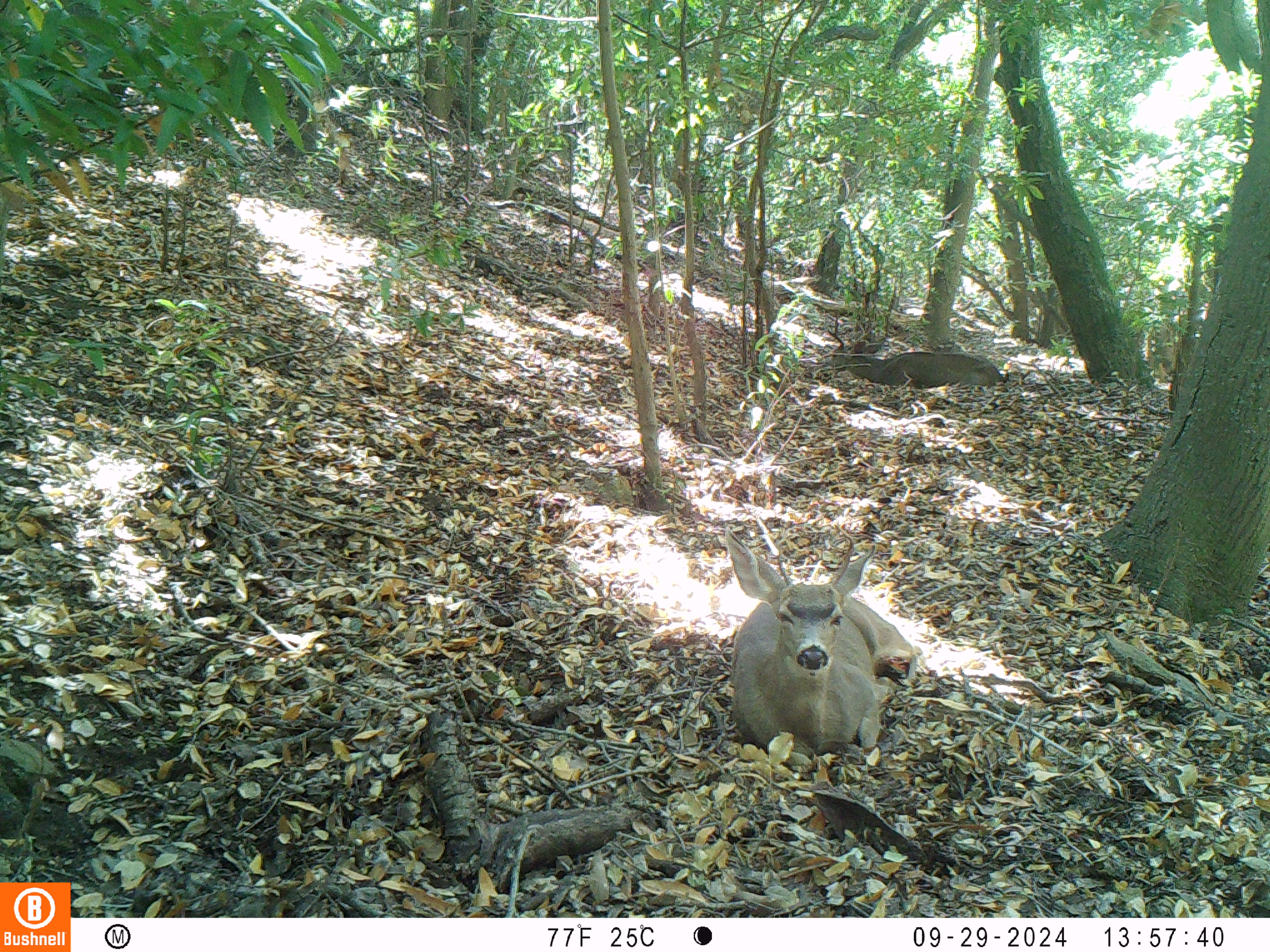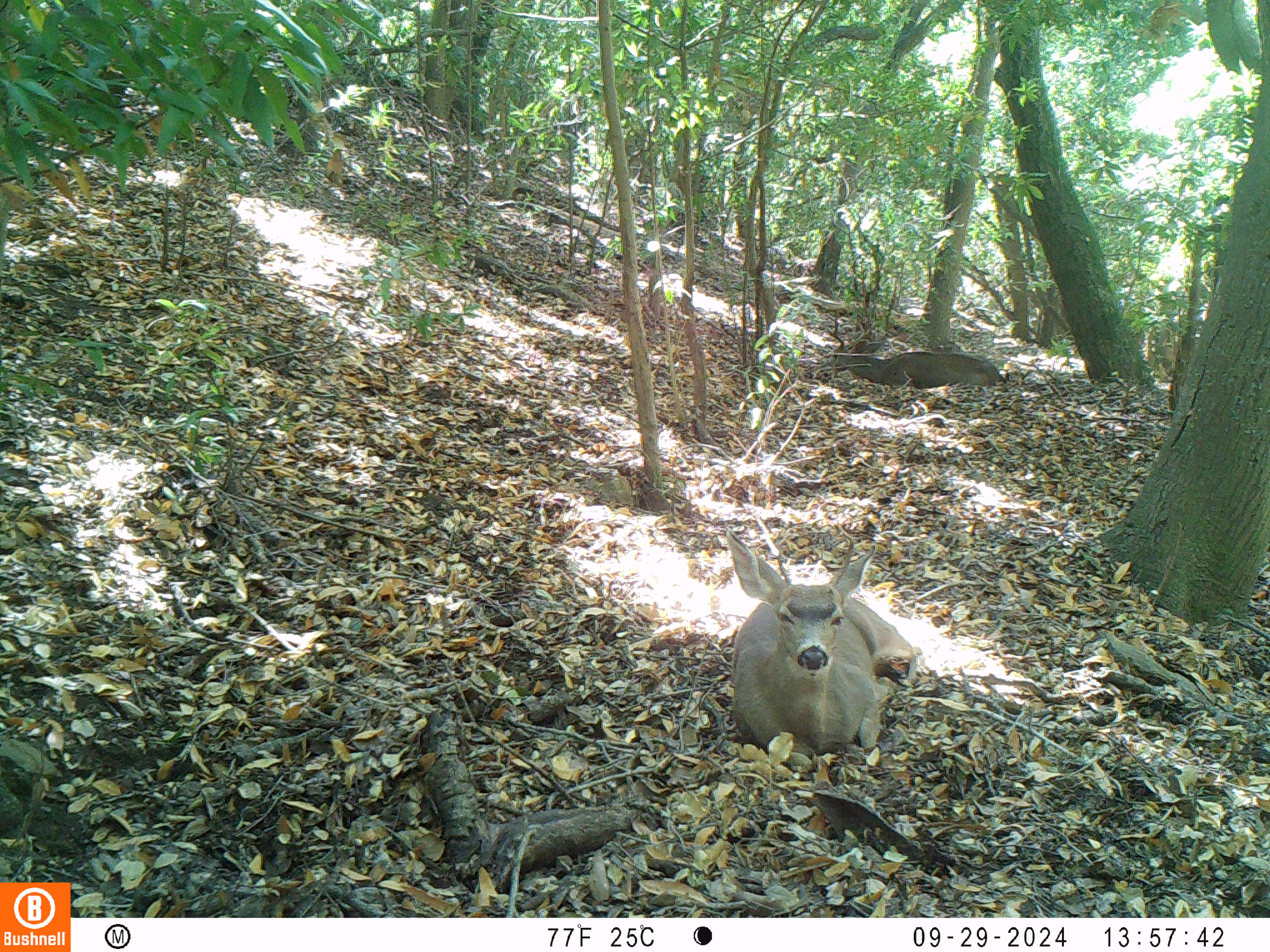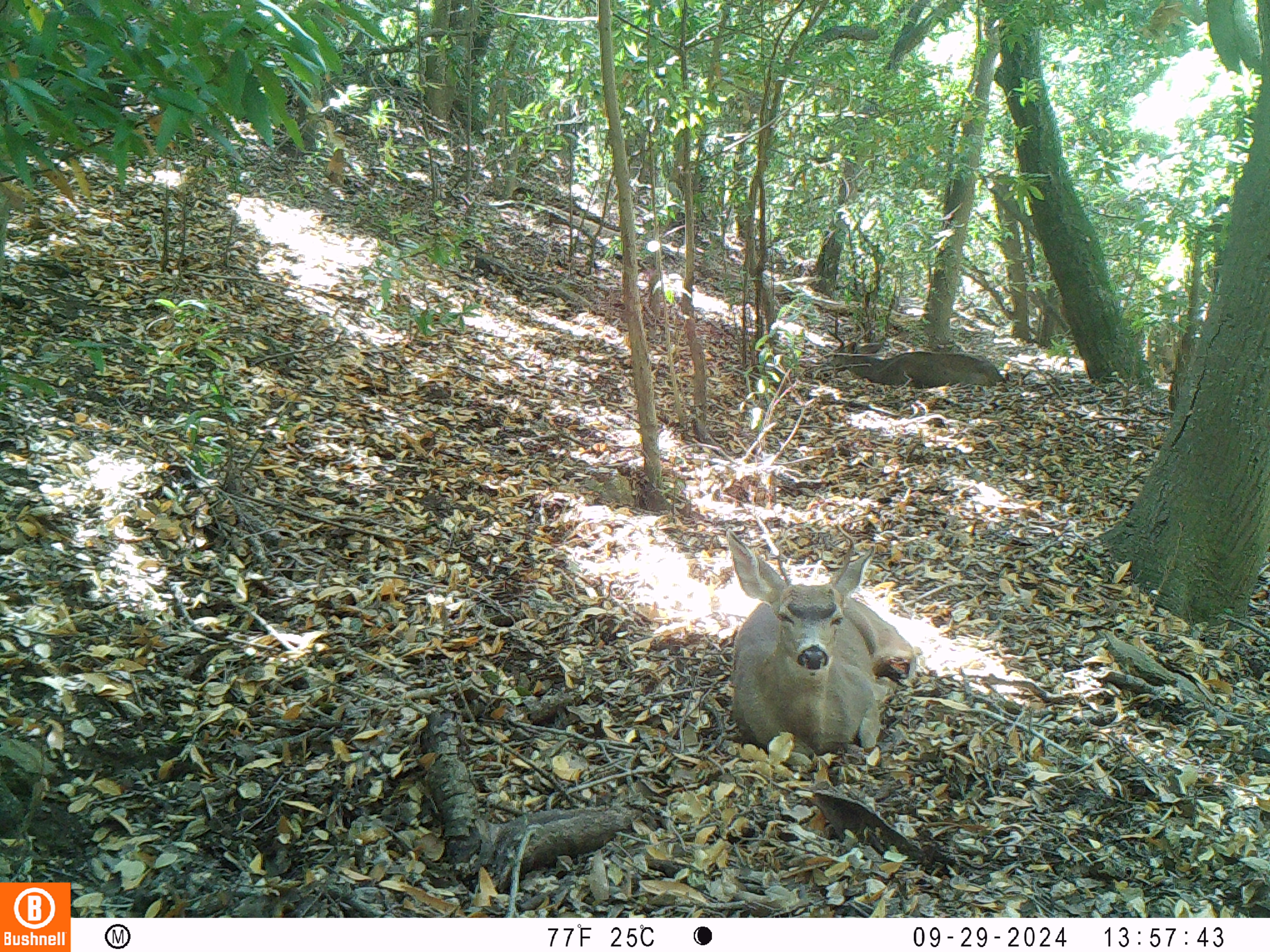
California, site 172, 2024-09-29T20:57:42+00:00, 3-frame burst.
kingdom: Animalia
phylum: Chordata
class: Mammalia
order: Artiodactyla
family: Cervidae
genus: Odocoileus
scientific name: Odocoileus hemionus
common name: mule deer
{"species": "mule deer (Odocoileus hemionus)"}